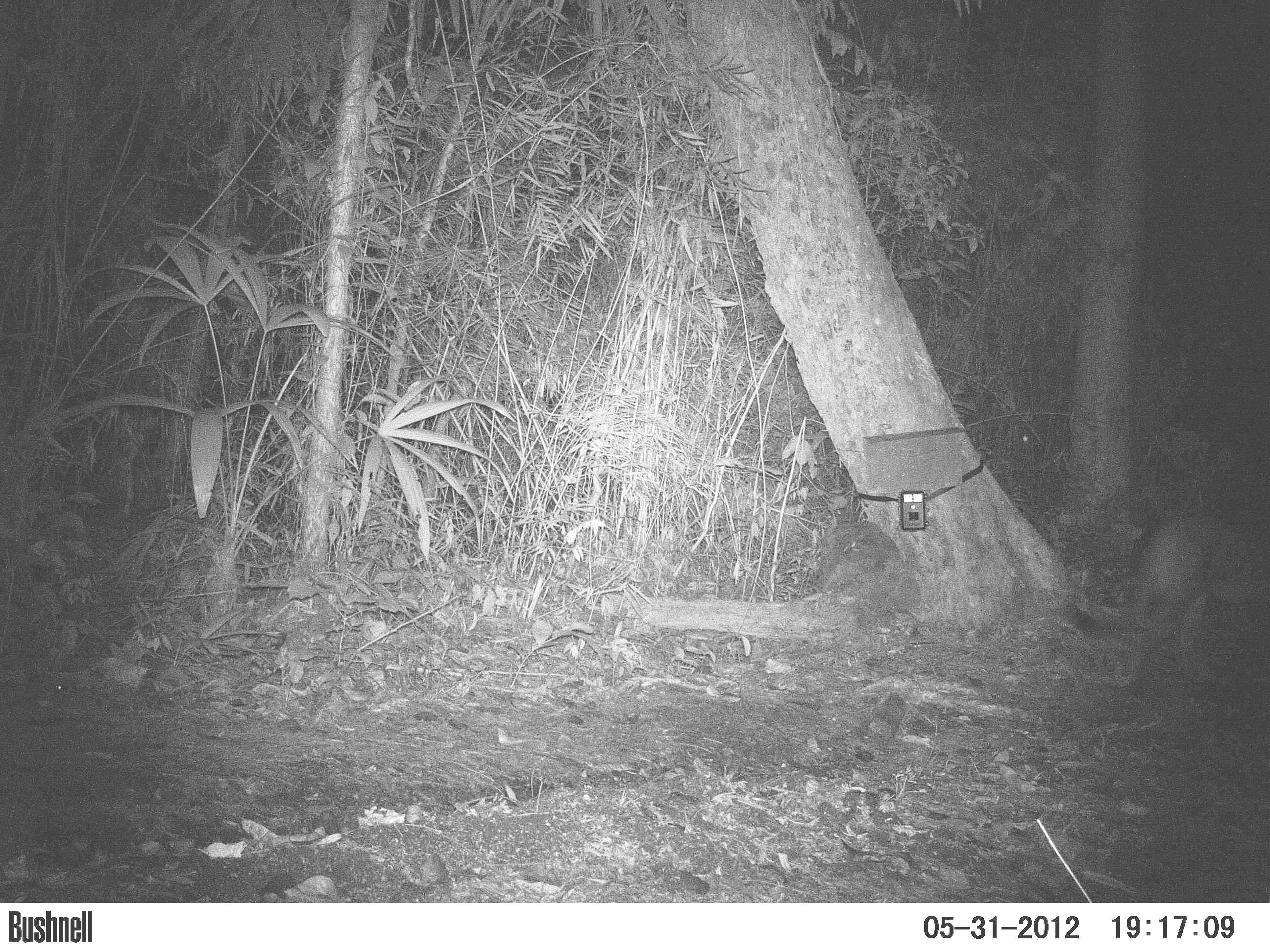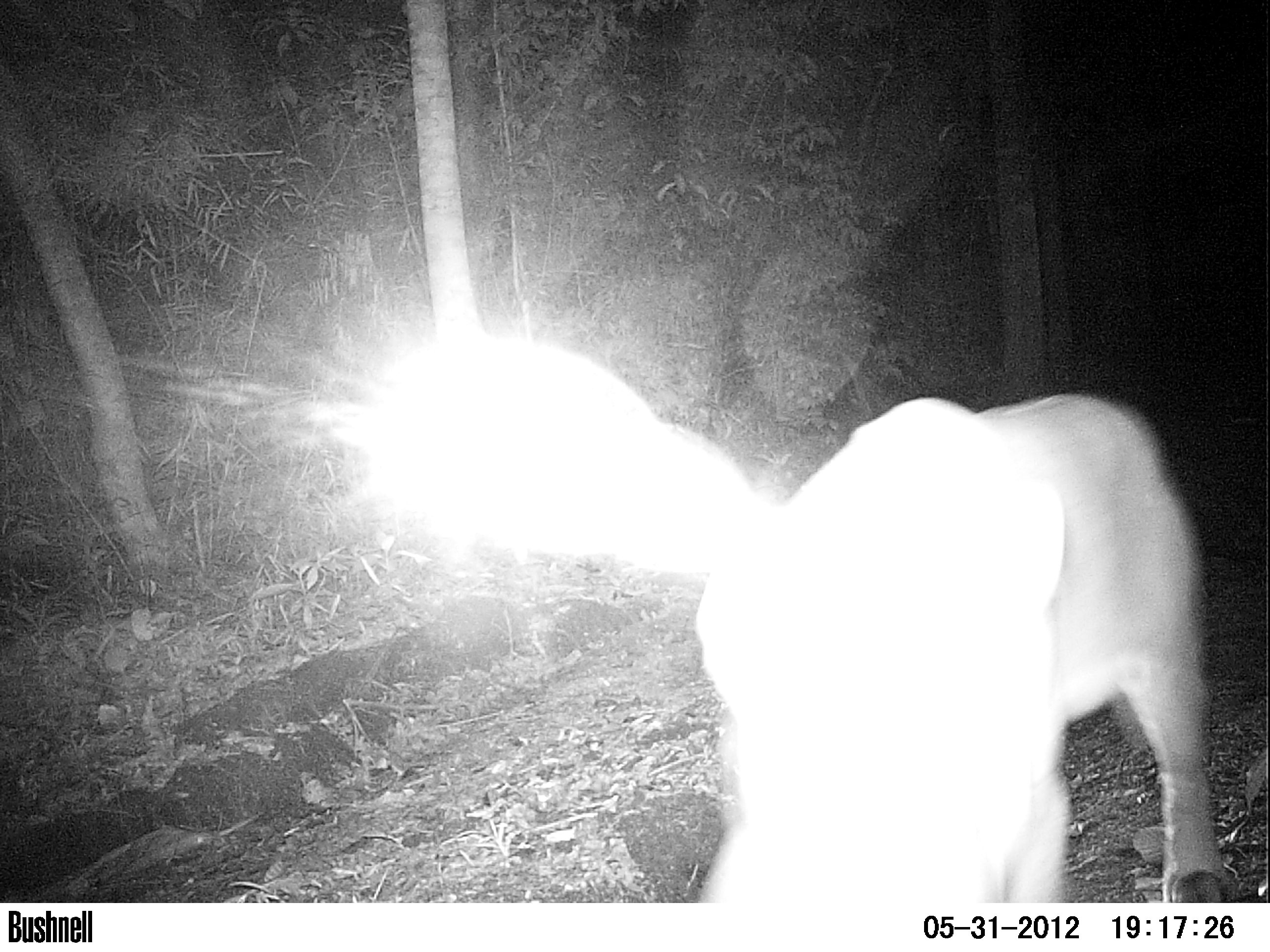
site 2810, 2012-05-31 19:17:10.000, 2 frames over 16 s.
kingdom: Animalia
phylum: Chordata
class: Mammalia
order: Carnivora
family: Felidae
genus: Puma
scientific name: Puma concolor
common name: mountain lion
Puma concolor (mountain lion), count 1, age adult.